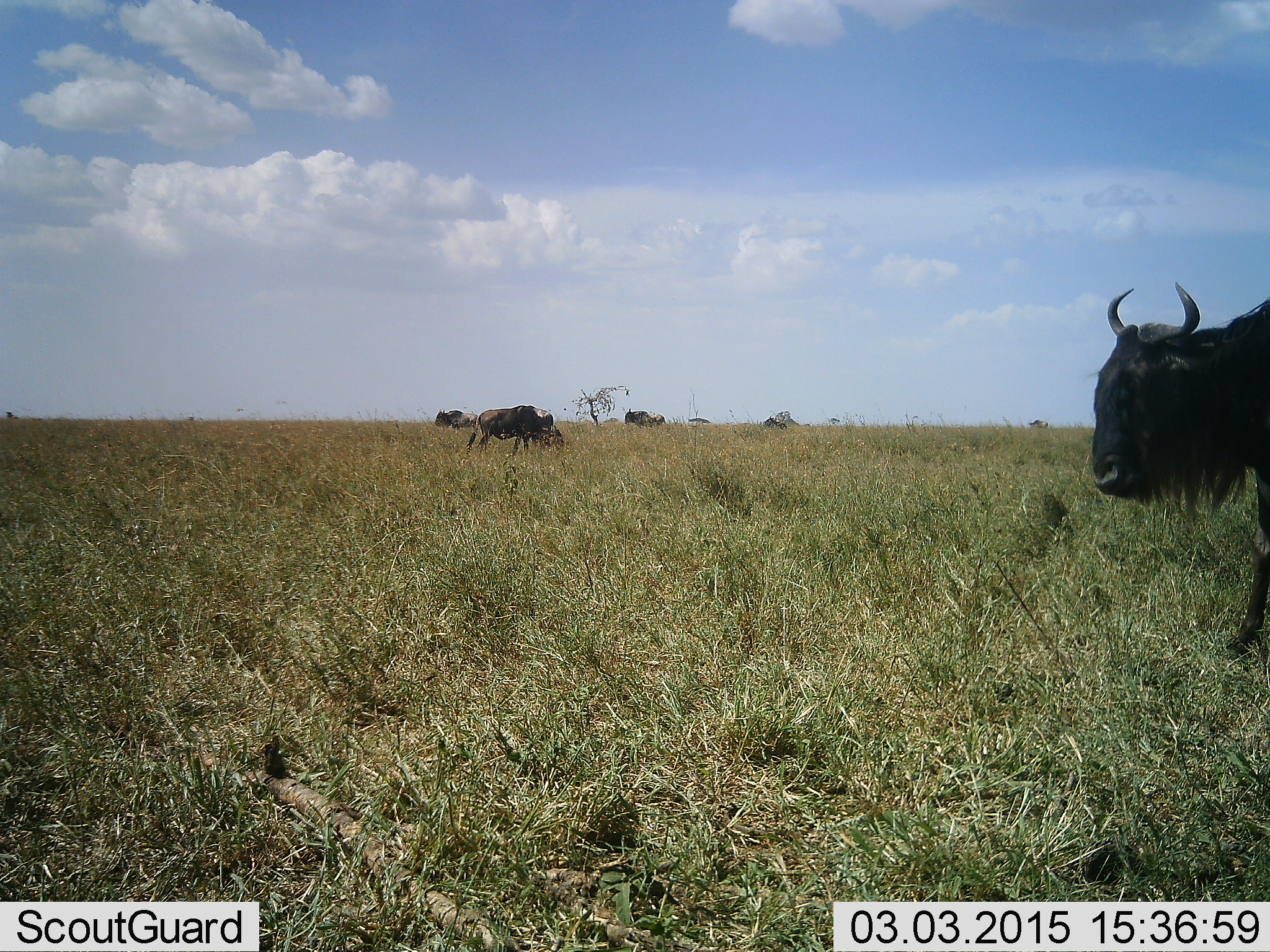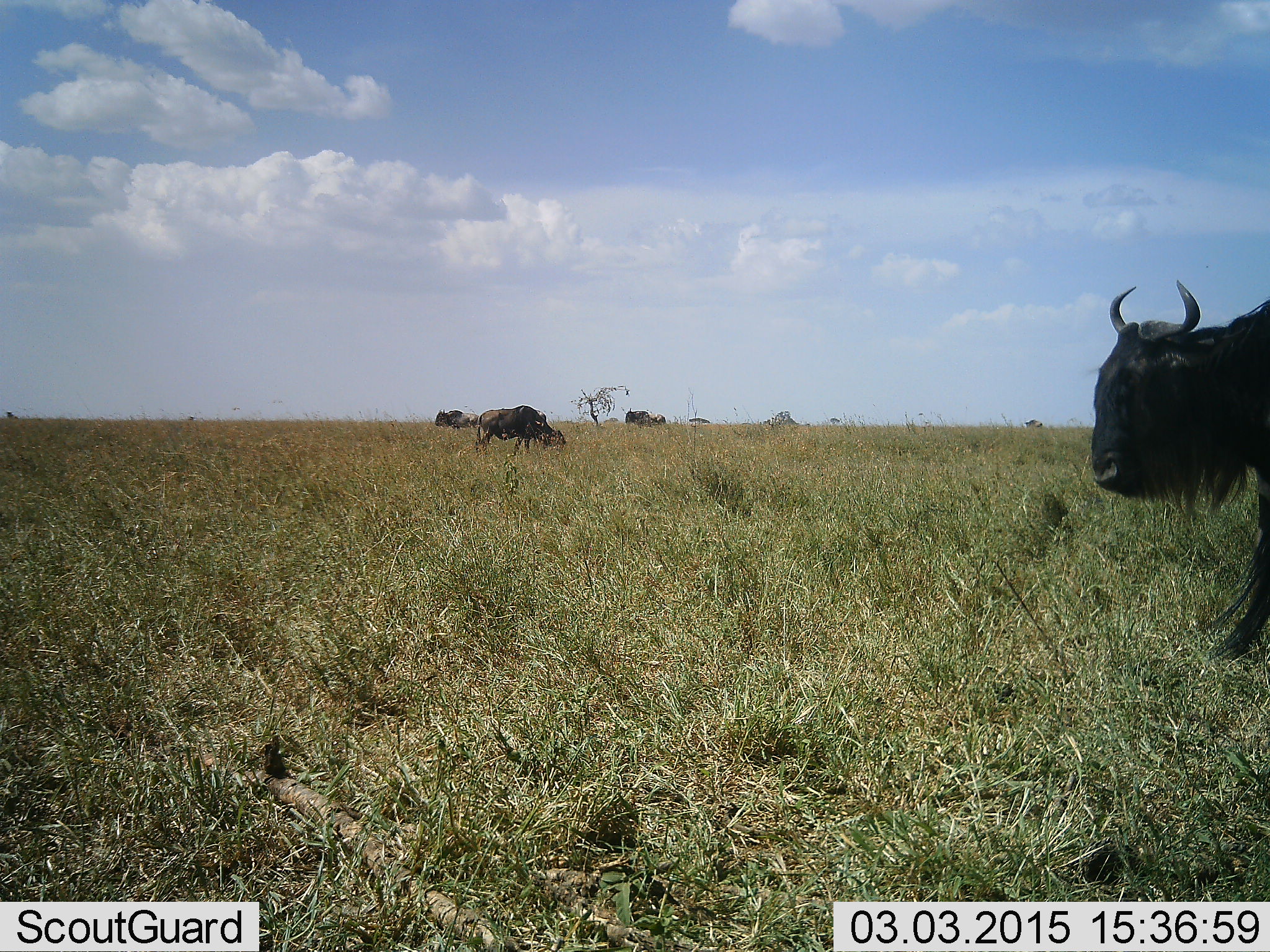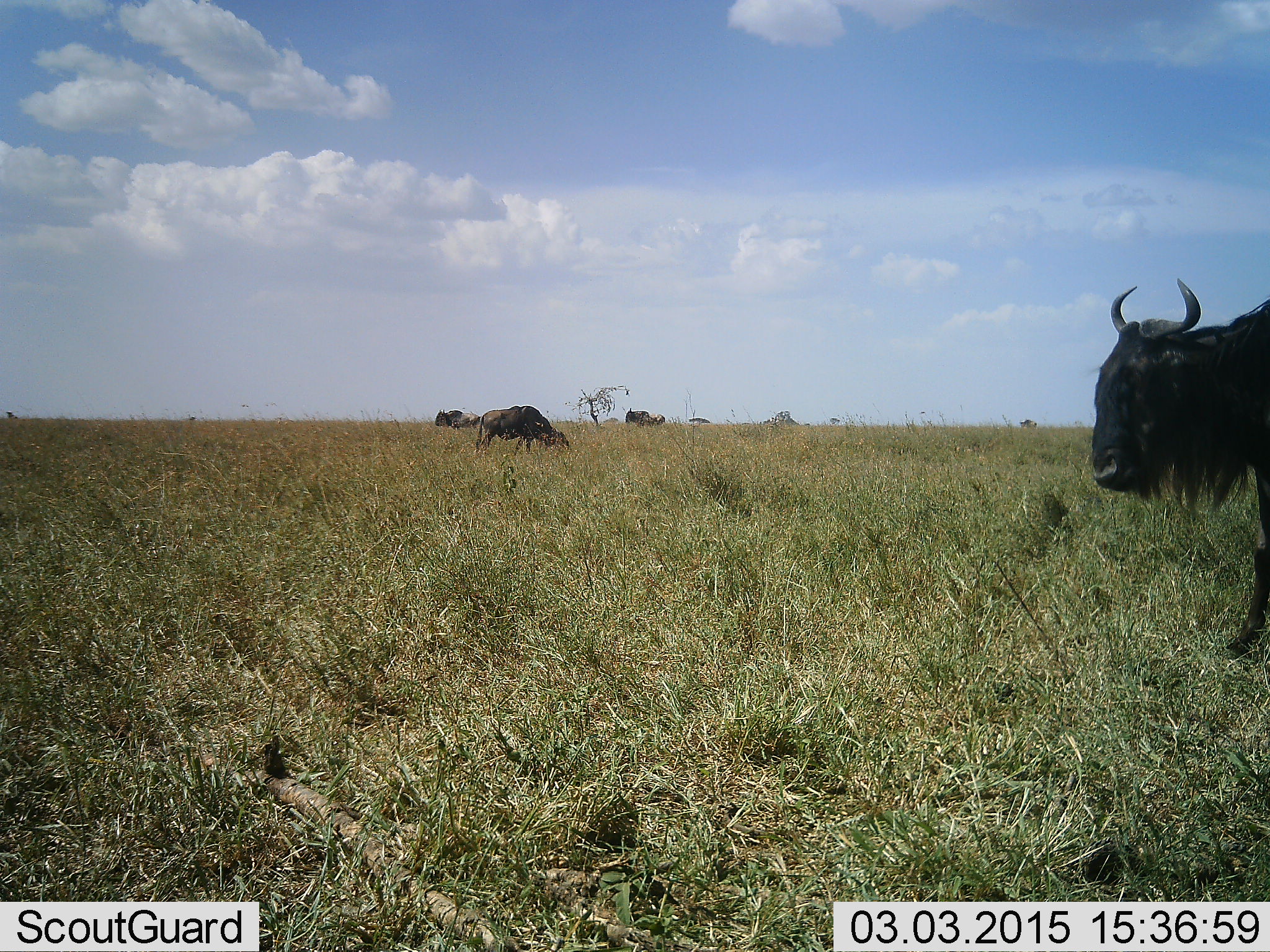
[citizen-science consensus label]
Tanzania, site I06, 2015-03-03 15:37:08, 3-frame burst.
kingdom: Animalia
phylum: Chordata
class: Mammalia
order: Artiodactyla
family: Bovidae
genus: Connochaetes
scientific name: Connochaetes taurinus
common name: blue wildebeest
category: wildebeest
Wildebeest (blue wildebeest) (Connochaetes taurinus), count 6. Behavior (volunteer vote fractions): standing 90%, resting 20%, moving 30%, interacting 0%. Young present (vote fraction): 10%. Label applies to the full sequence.